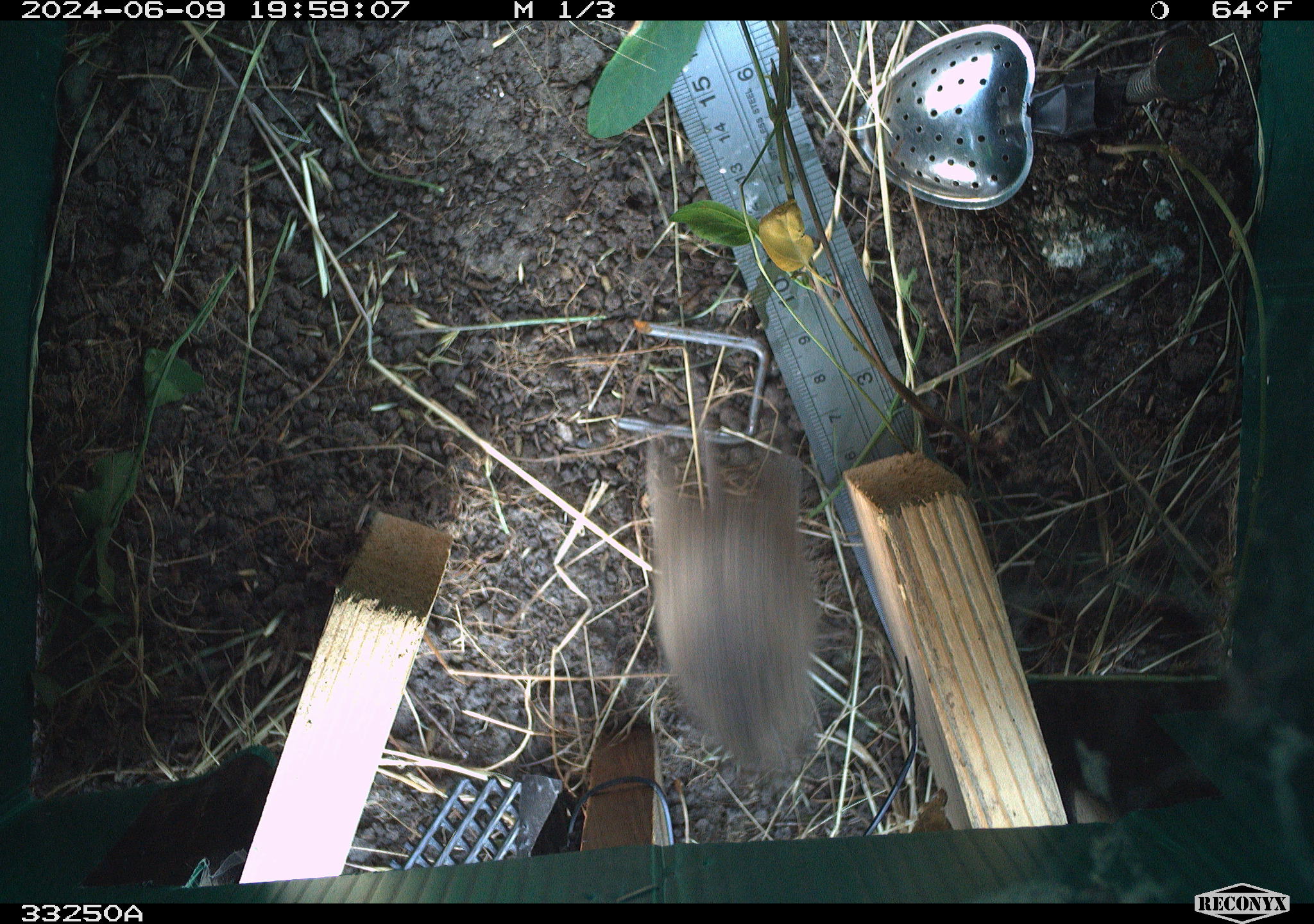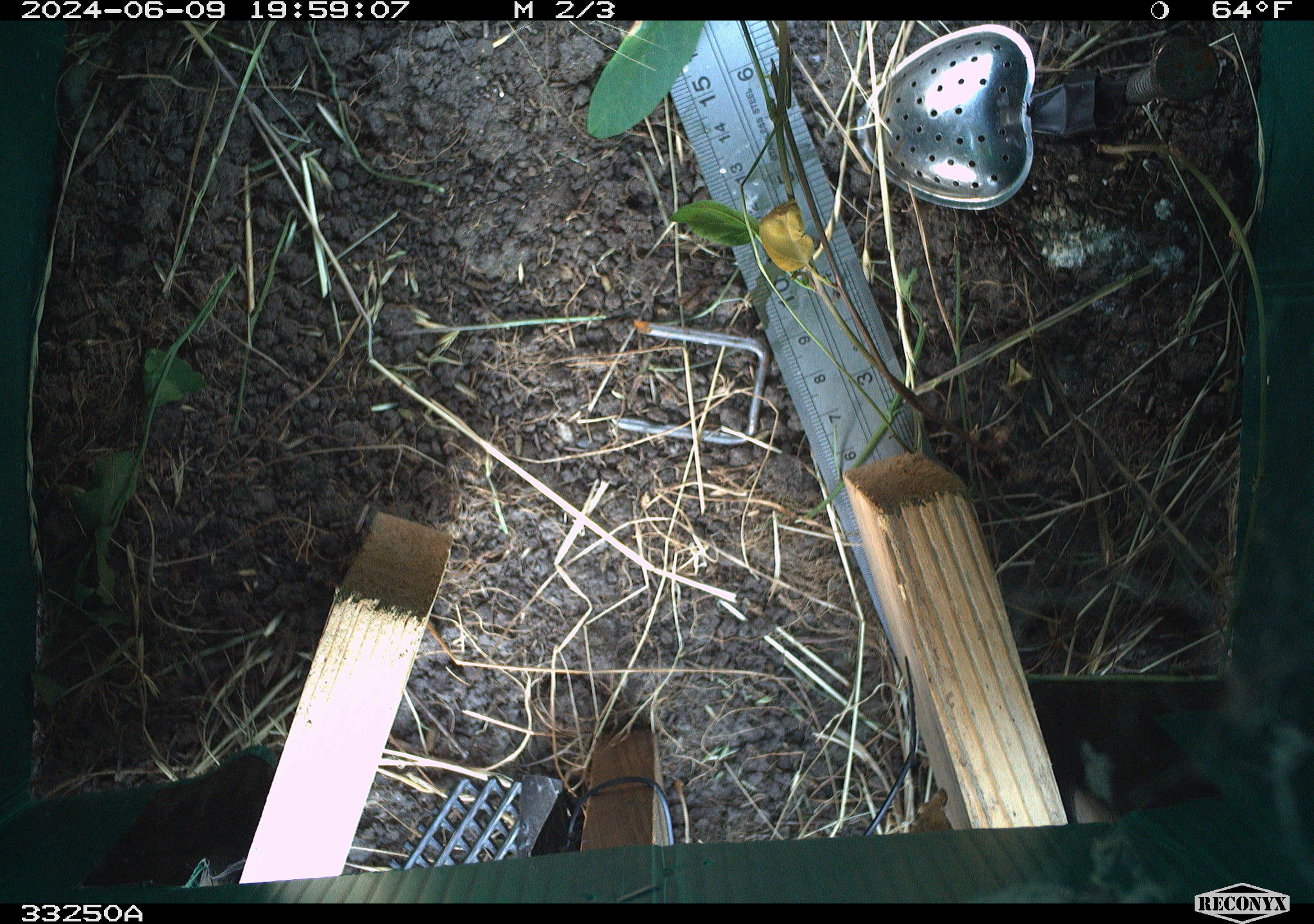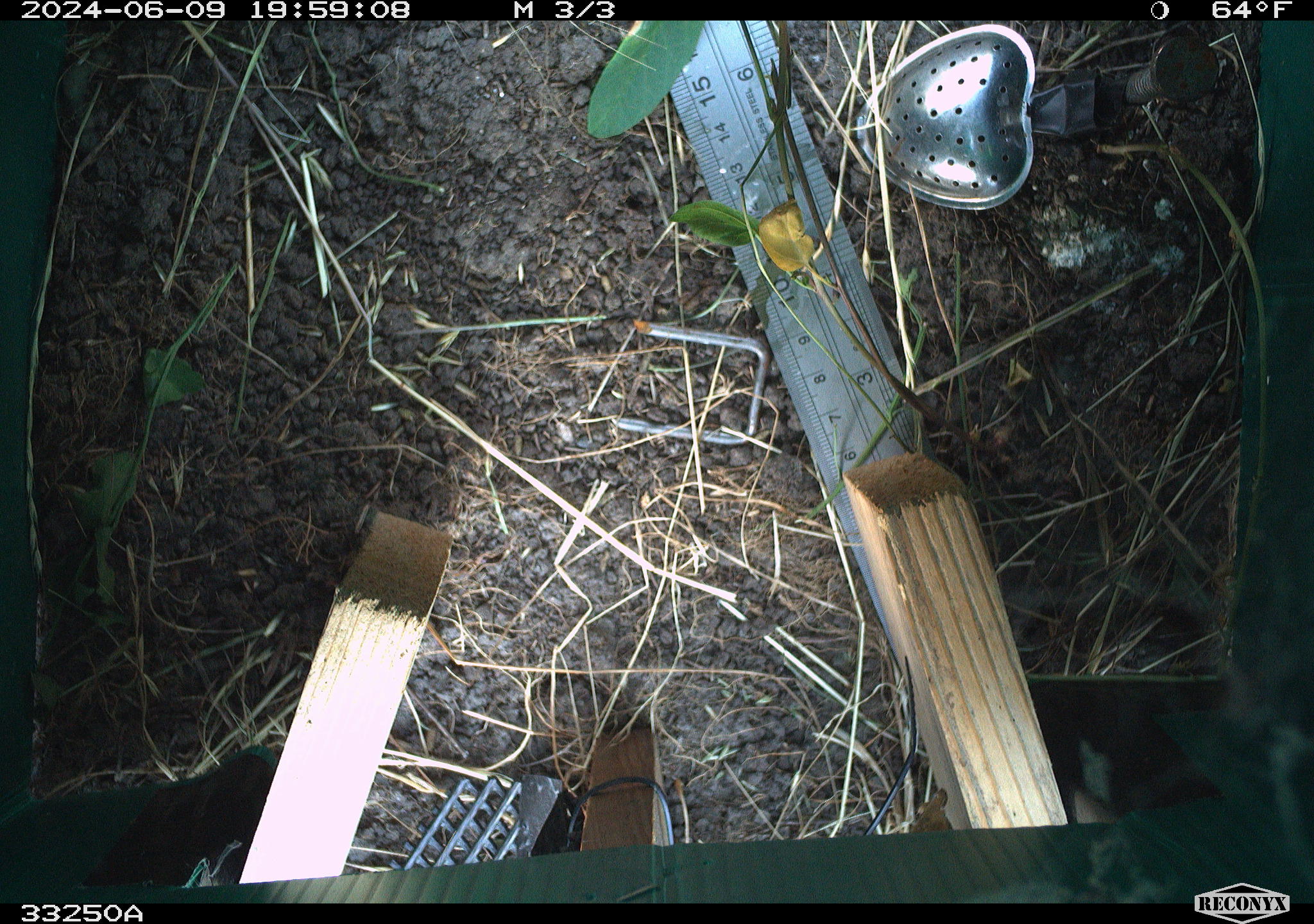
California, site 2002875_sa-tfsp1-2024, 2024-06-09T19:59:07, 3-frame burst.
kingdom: Animalia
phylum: Chordata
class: Mammalia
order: Rodentia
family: Cricetidae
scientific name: Arvicolinae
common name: voles, lemmings, and muskrats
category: arvicolinae subfamily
Arvicolinae subfamily (voles, lemmings, and muskrats) (Arvicolinae).